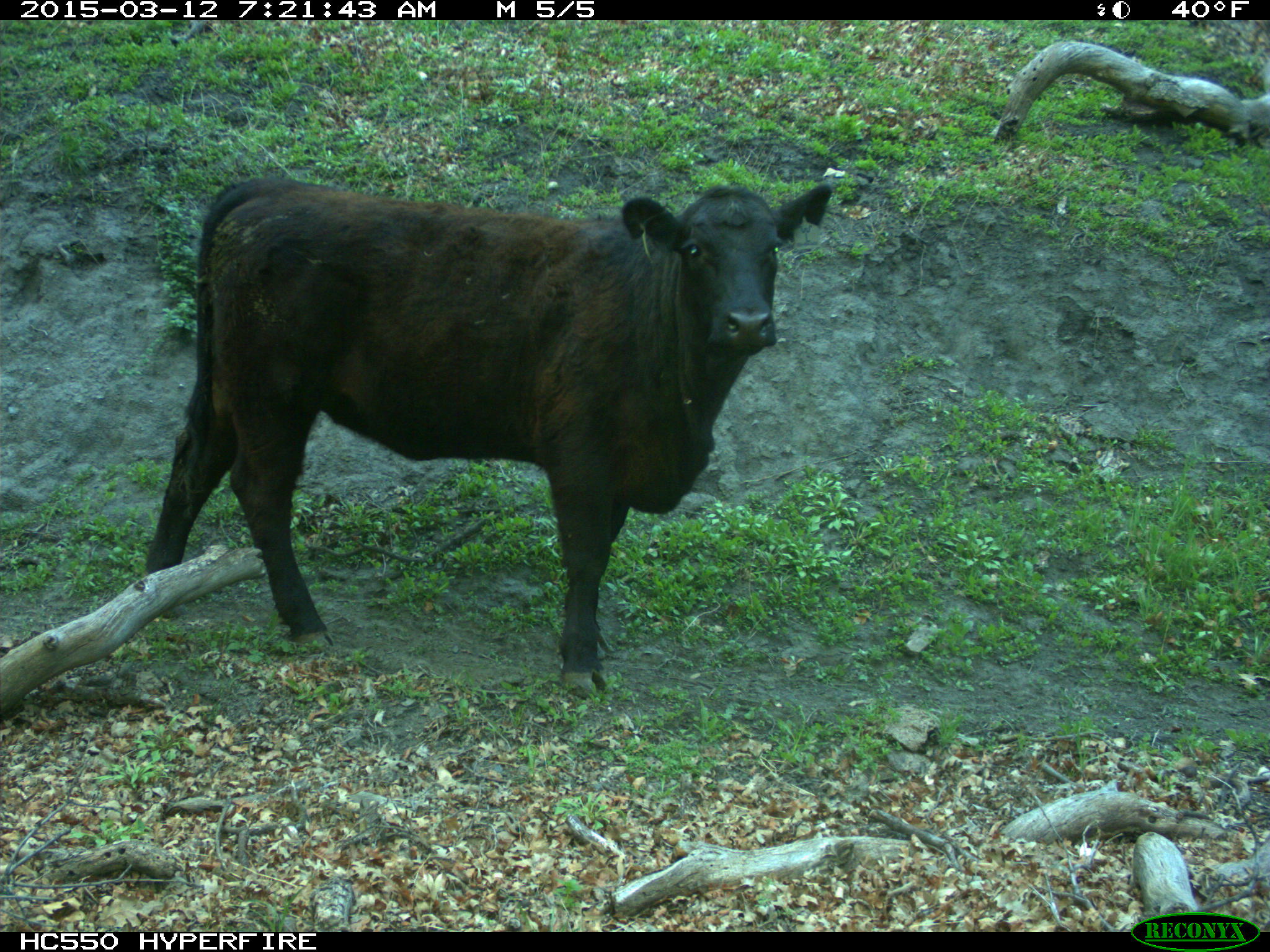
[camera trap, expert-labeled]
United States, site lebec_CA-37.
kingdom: Animalia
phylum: Chordata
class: Mammalia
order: Artiodactyla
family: Bovidae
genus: Bos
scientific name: Bos taurus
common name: domestic cow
Bos taurus (domestic cow).